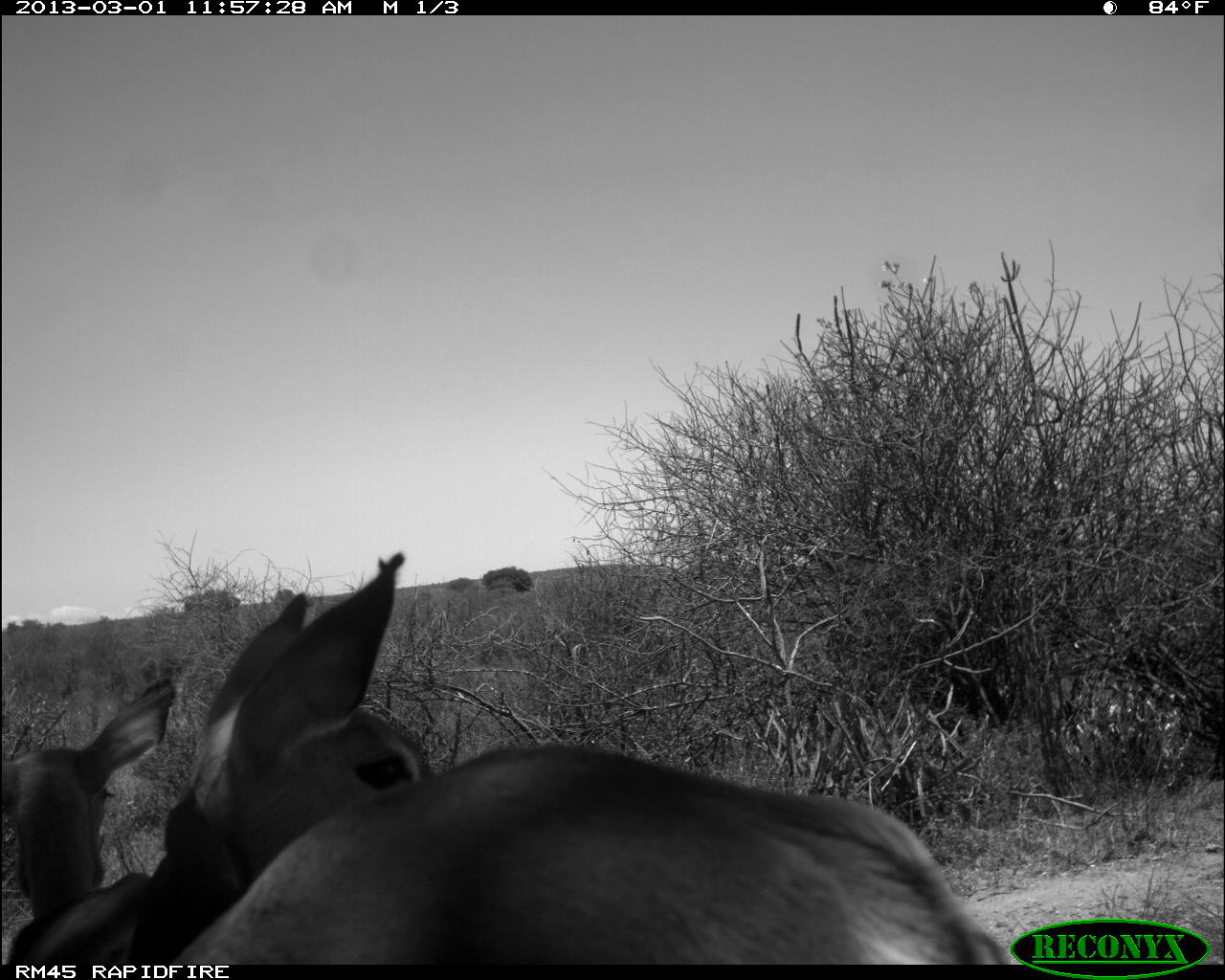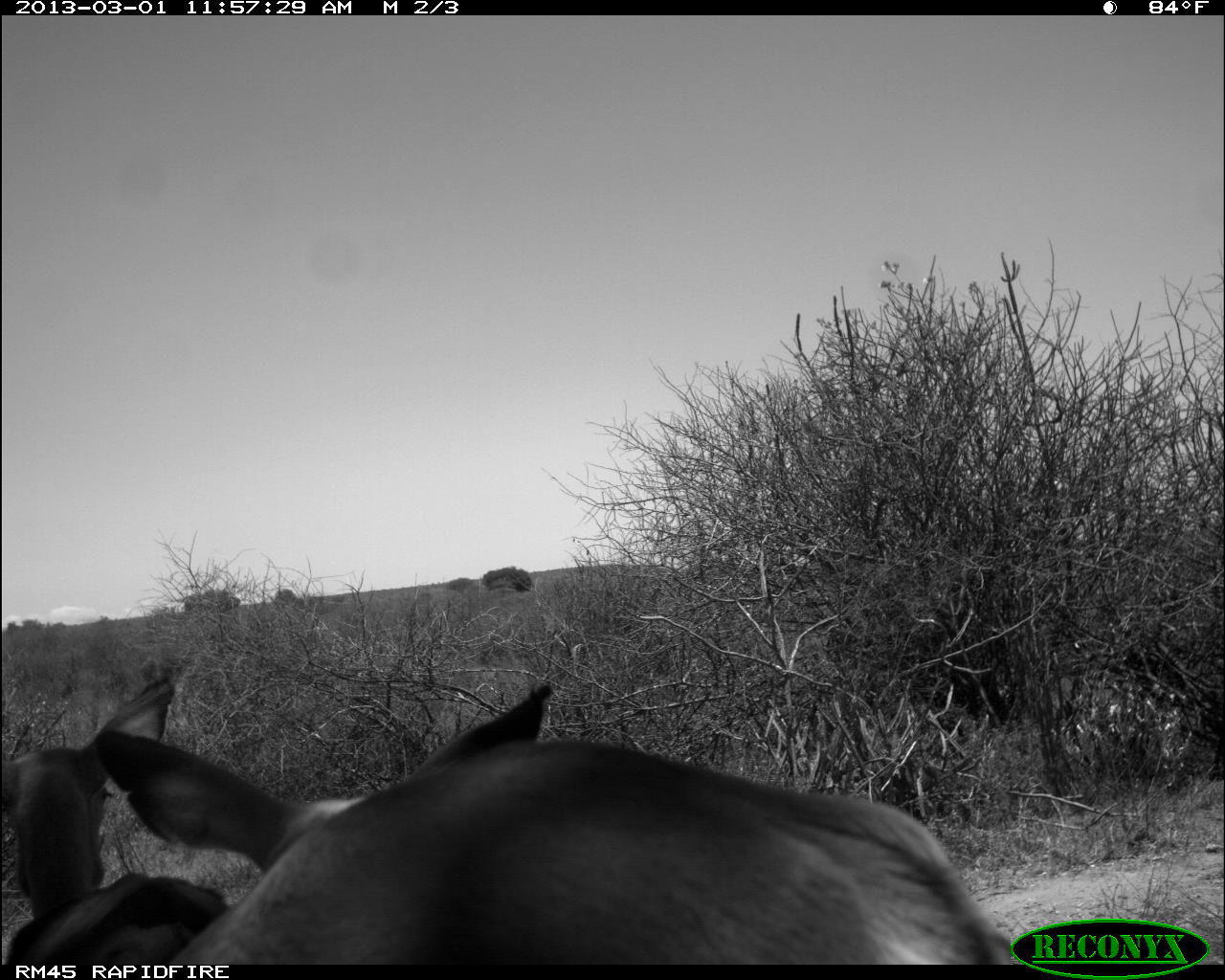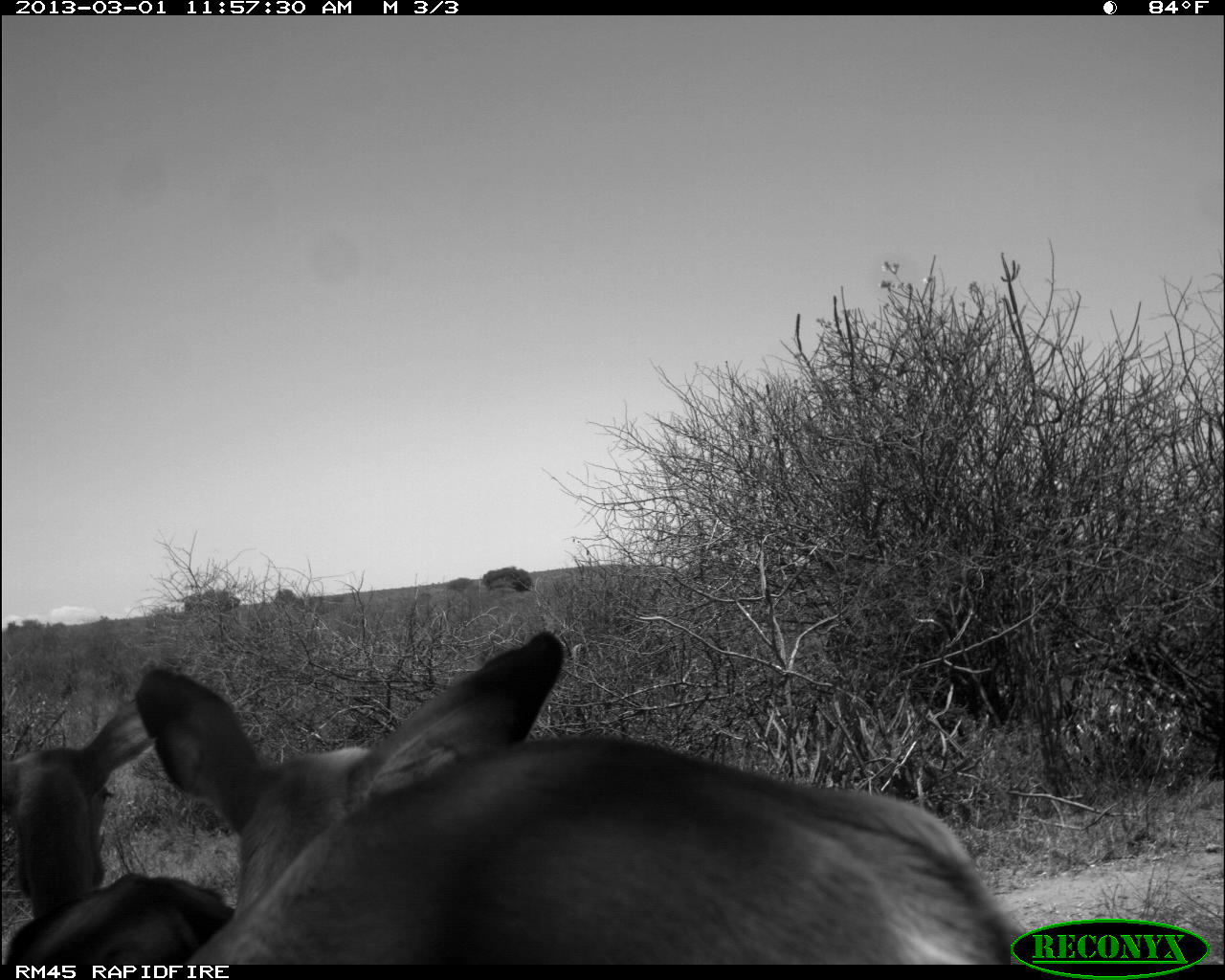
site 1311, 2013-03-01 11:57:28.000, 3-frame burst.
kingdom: Animalia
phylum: Chordata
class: Mammalia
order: Artiodactyla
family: Bovidae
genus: Aepyceros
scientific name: Aepyceros melampus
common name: impala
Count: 2.